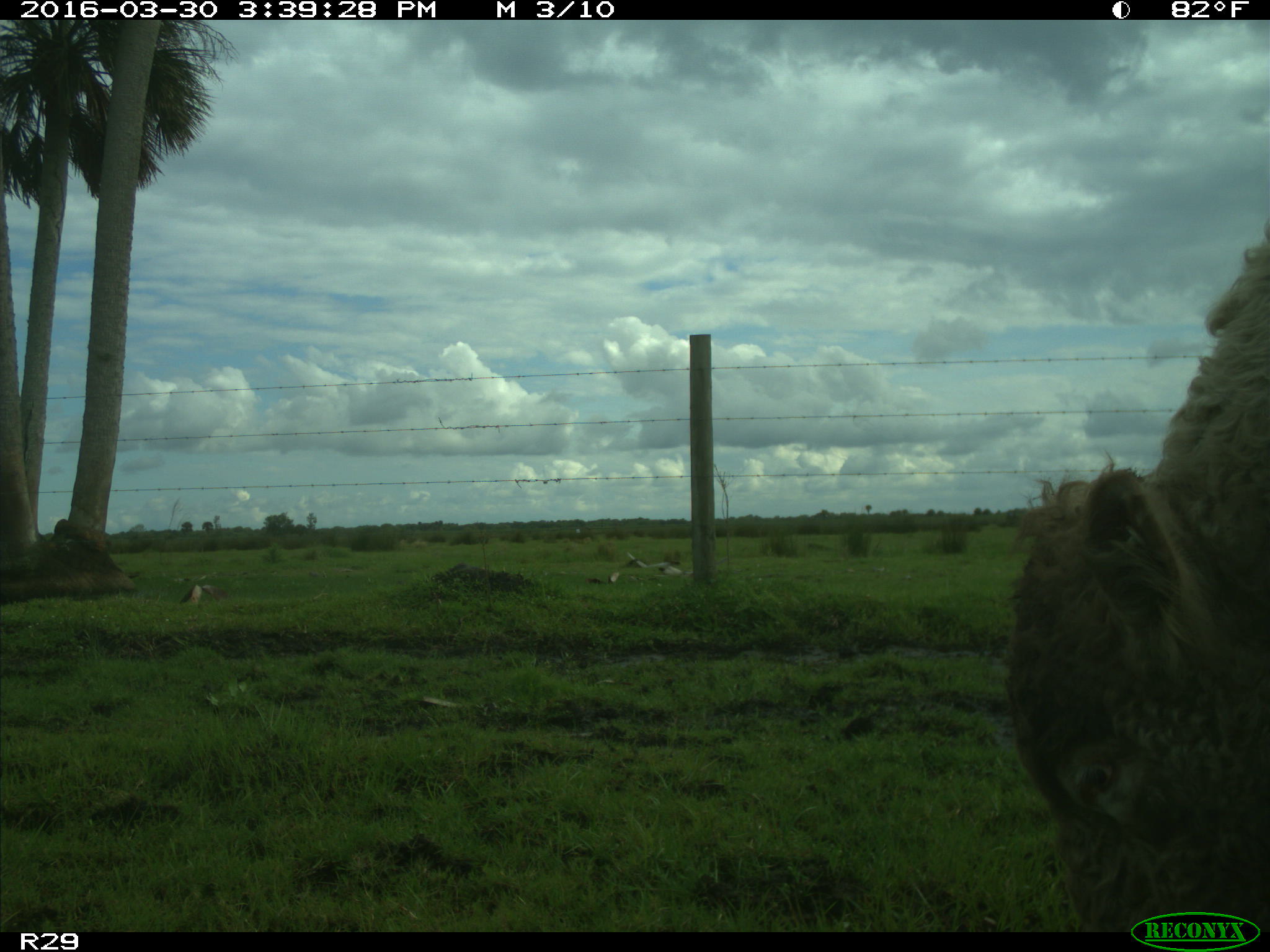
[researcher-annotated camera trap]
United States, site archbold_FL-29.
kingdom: Animalia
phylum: Chordata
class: Mammalia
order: Artiodactyla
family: Bovidae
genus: Bos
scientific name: Bos taurus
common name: domestic cow